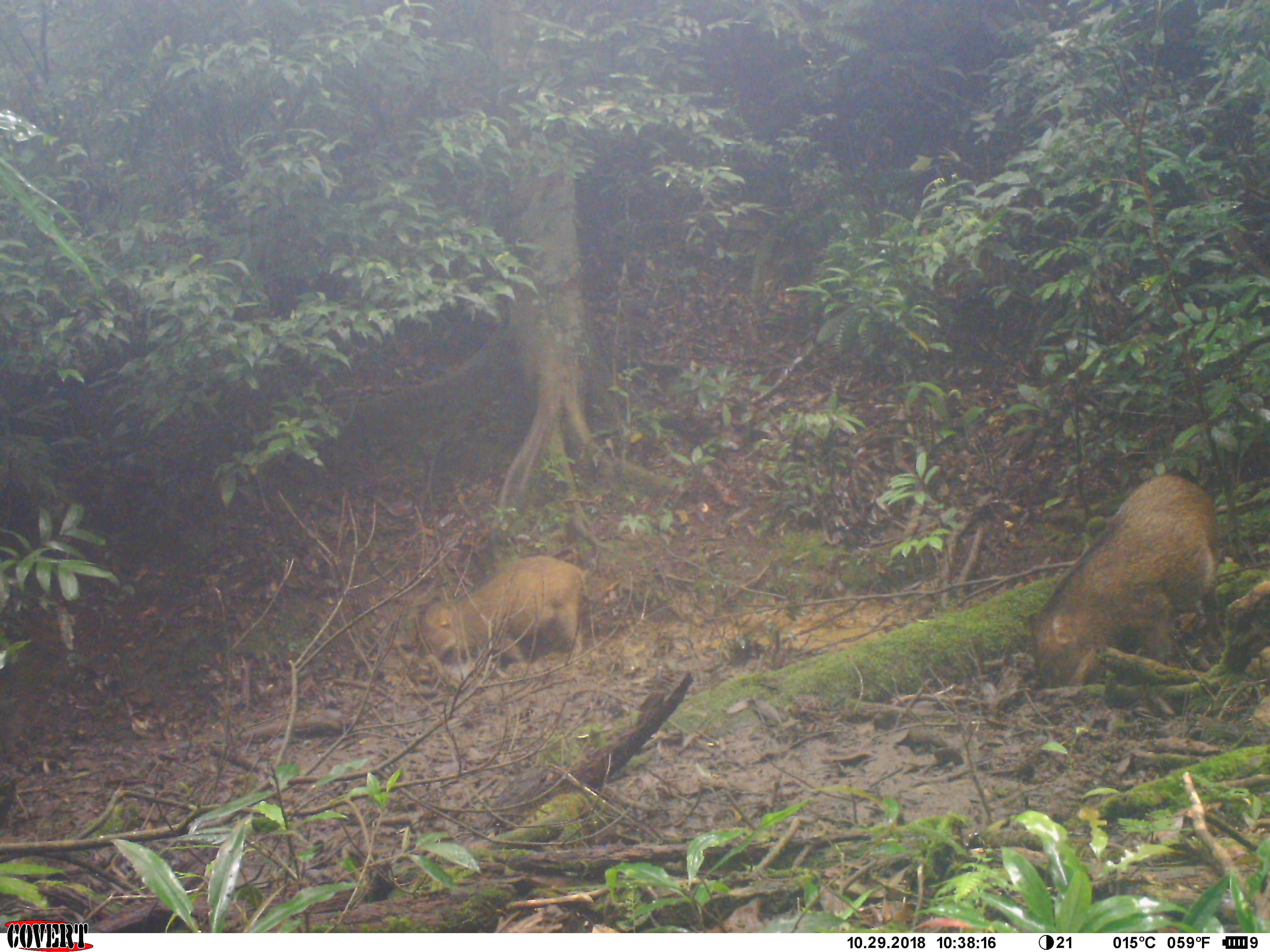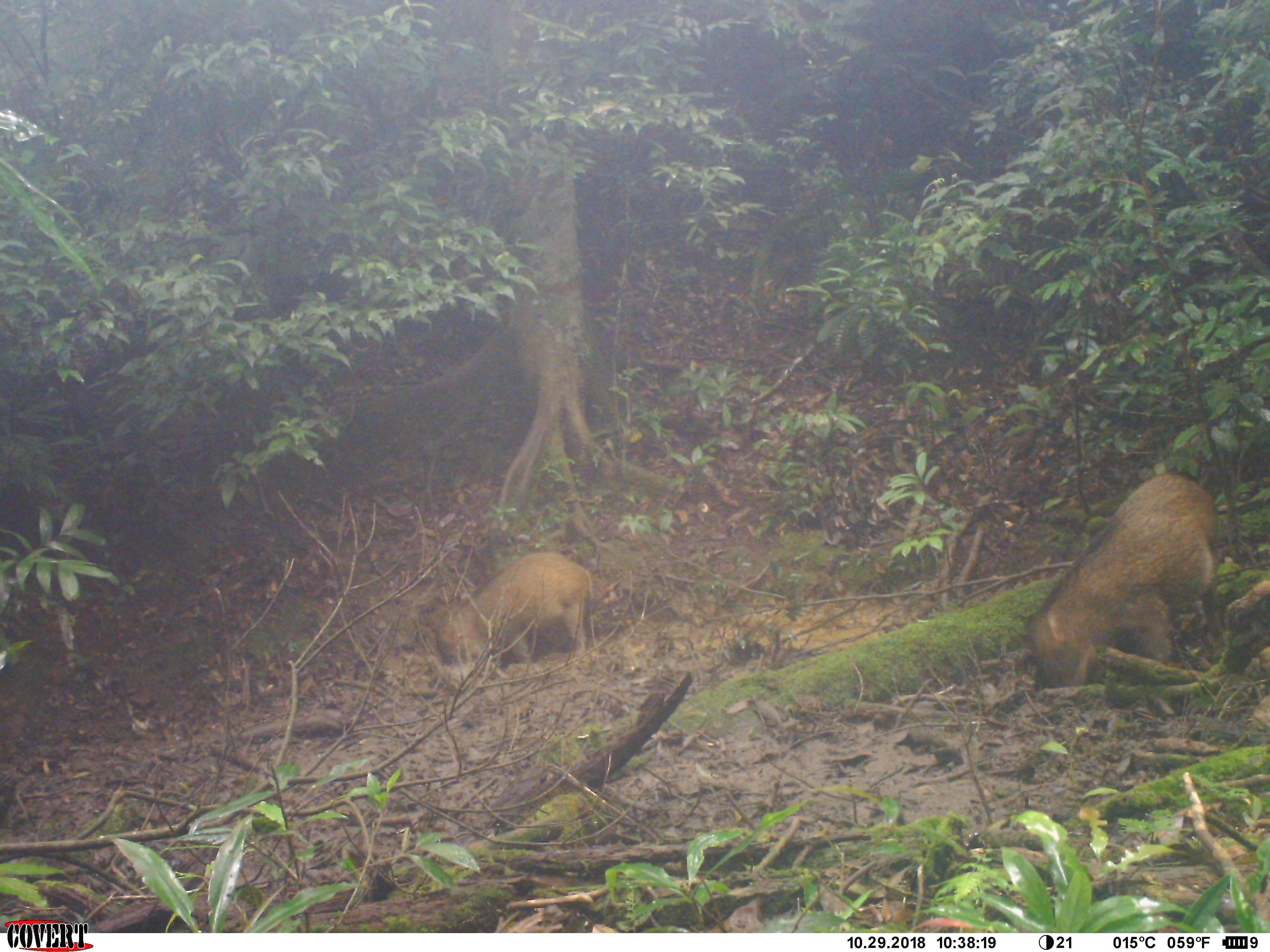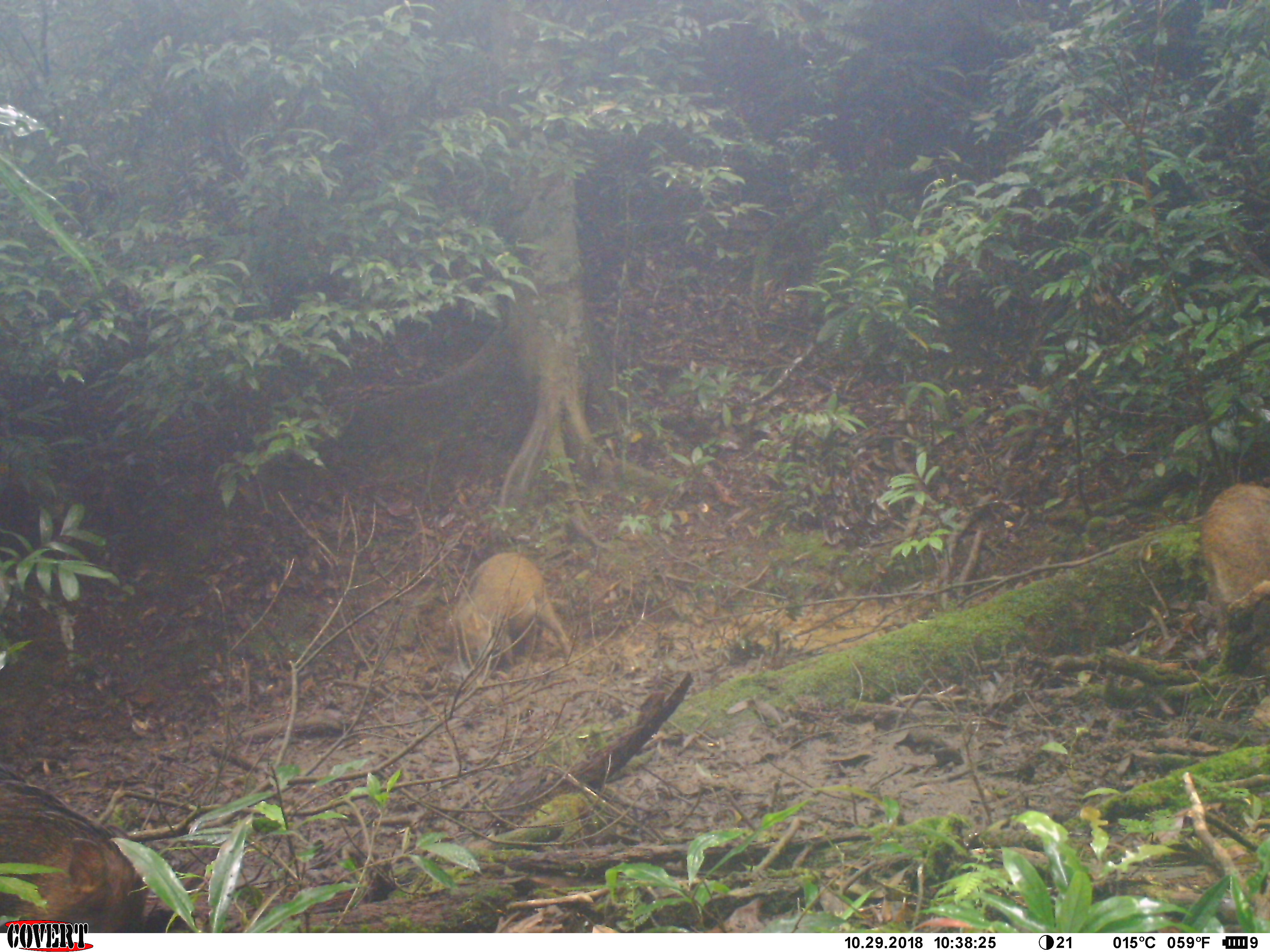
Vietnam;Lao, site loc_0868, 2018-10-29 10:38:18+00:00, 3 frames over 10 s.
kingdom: Animalia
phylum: Chordata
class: Mammalia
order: Artiodactyla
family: Suidae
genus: Sus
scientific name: Sus scrofa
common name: eurasian wild pig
Eurasian wild pig (Sus scrofa). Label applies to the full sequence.